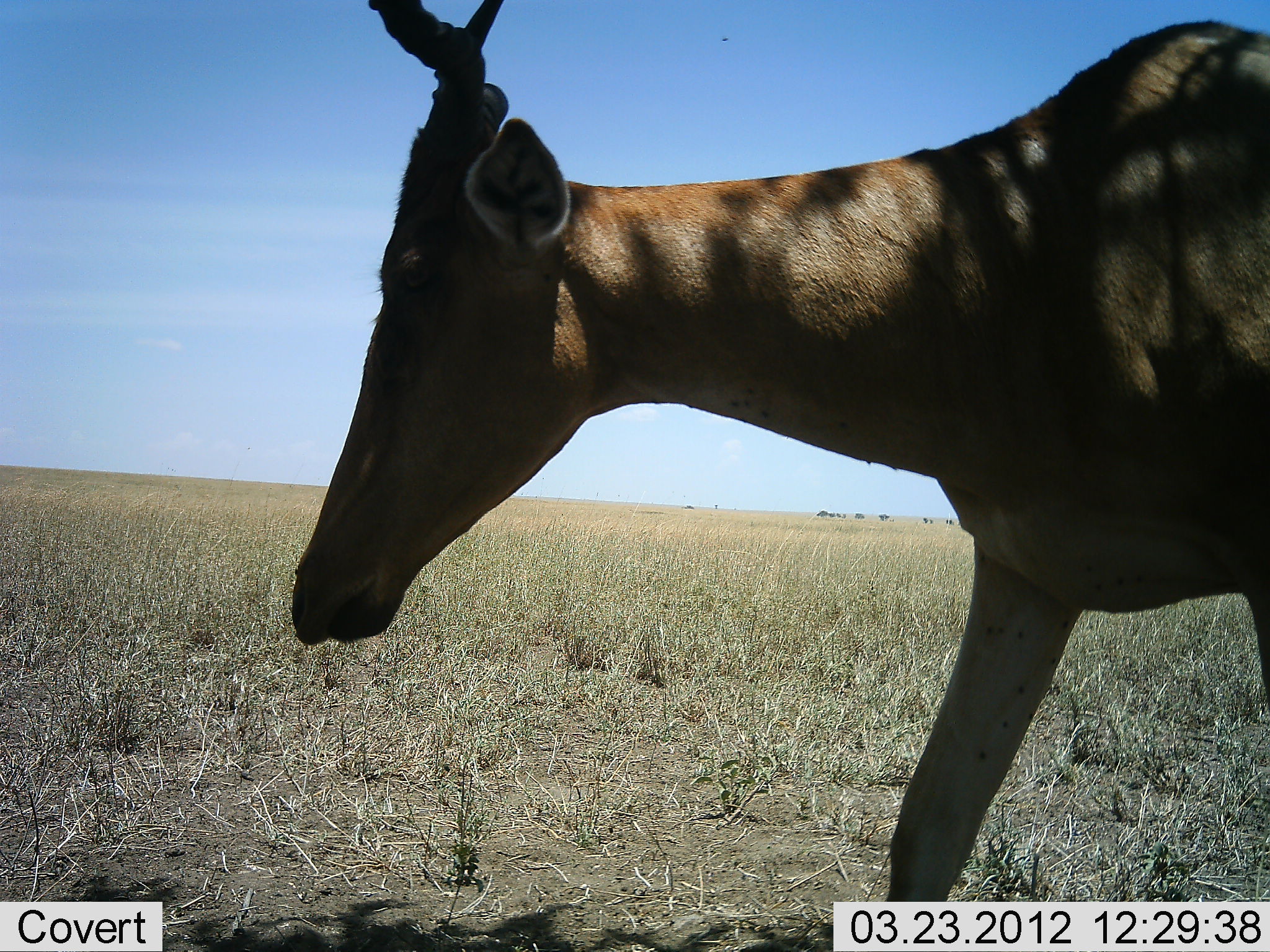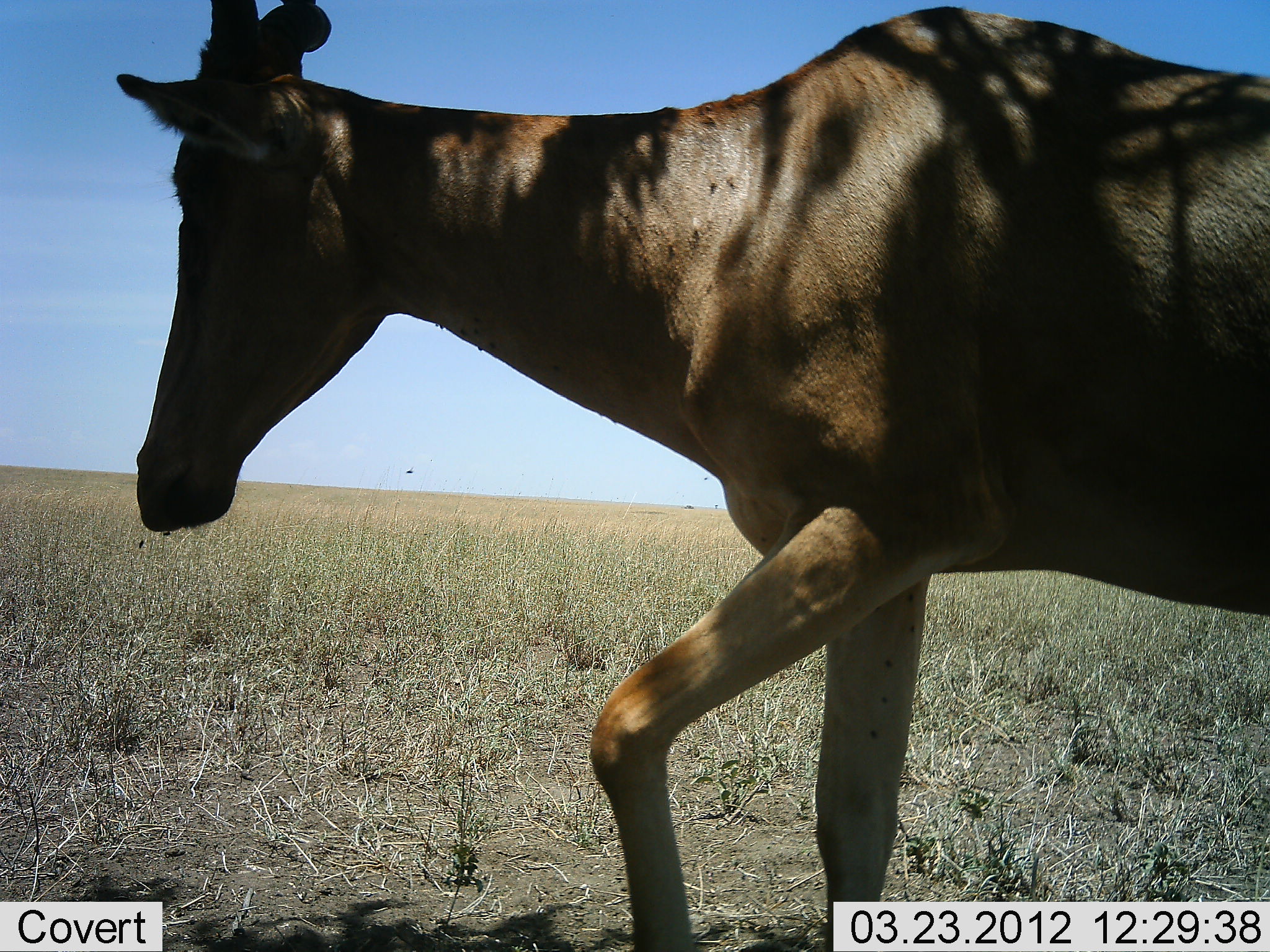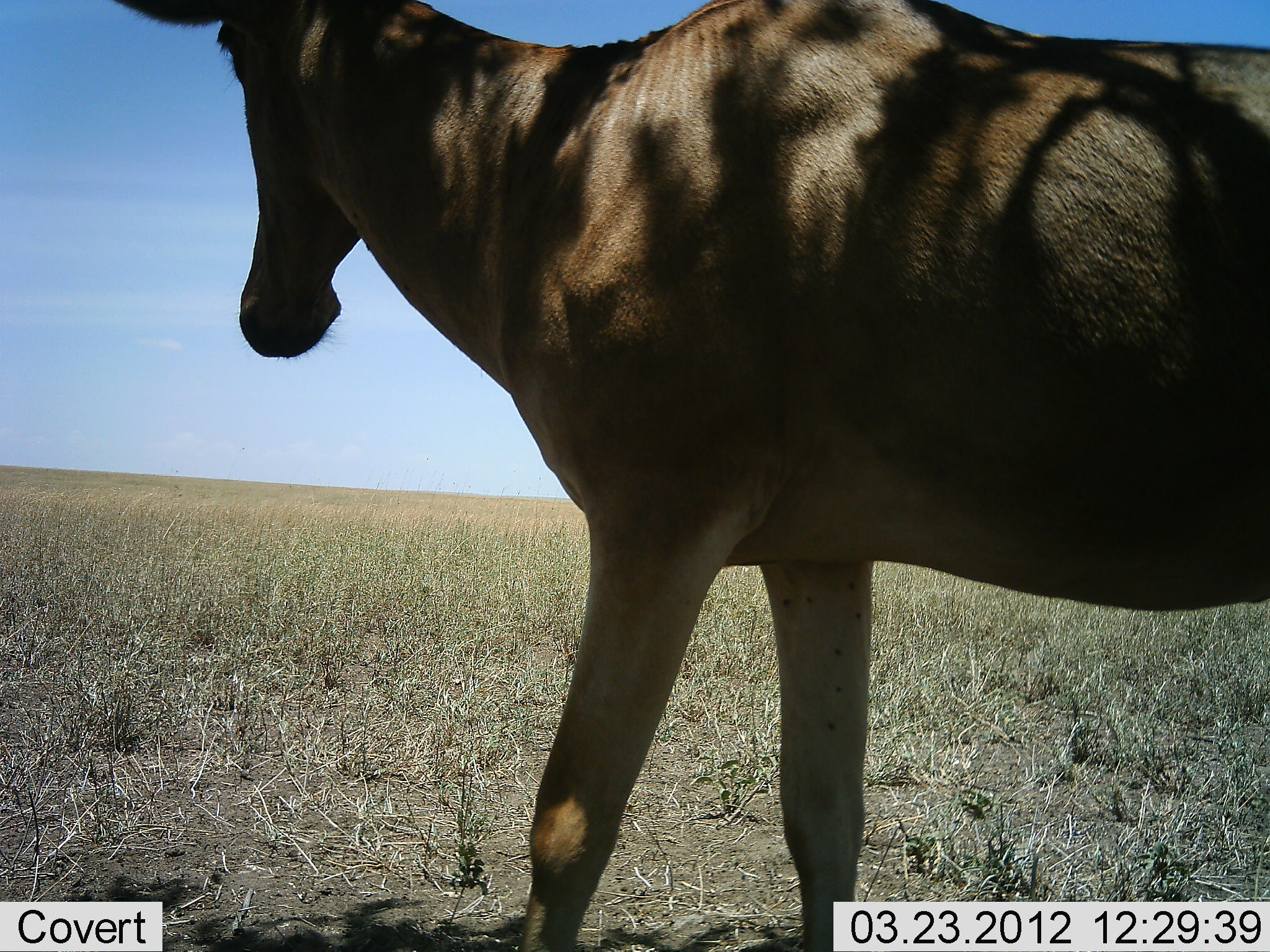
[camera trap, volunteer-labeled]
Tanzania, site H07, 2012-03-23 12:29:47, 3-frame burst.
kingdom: Animalia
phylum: Chordata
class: Mammalia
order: Artiodactyla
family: Bovidae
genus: Alcelaphus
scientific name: Alcelaphus buselaphus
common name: hartebeest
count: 1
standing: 28%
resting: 0%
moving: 80%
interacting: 0%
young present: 0%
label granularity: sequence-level